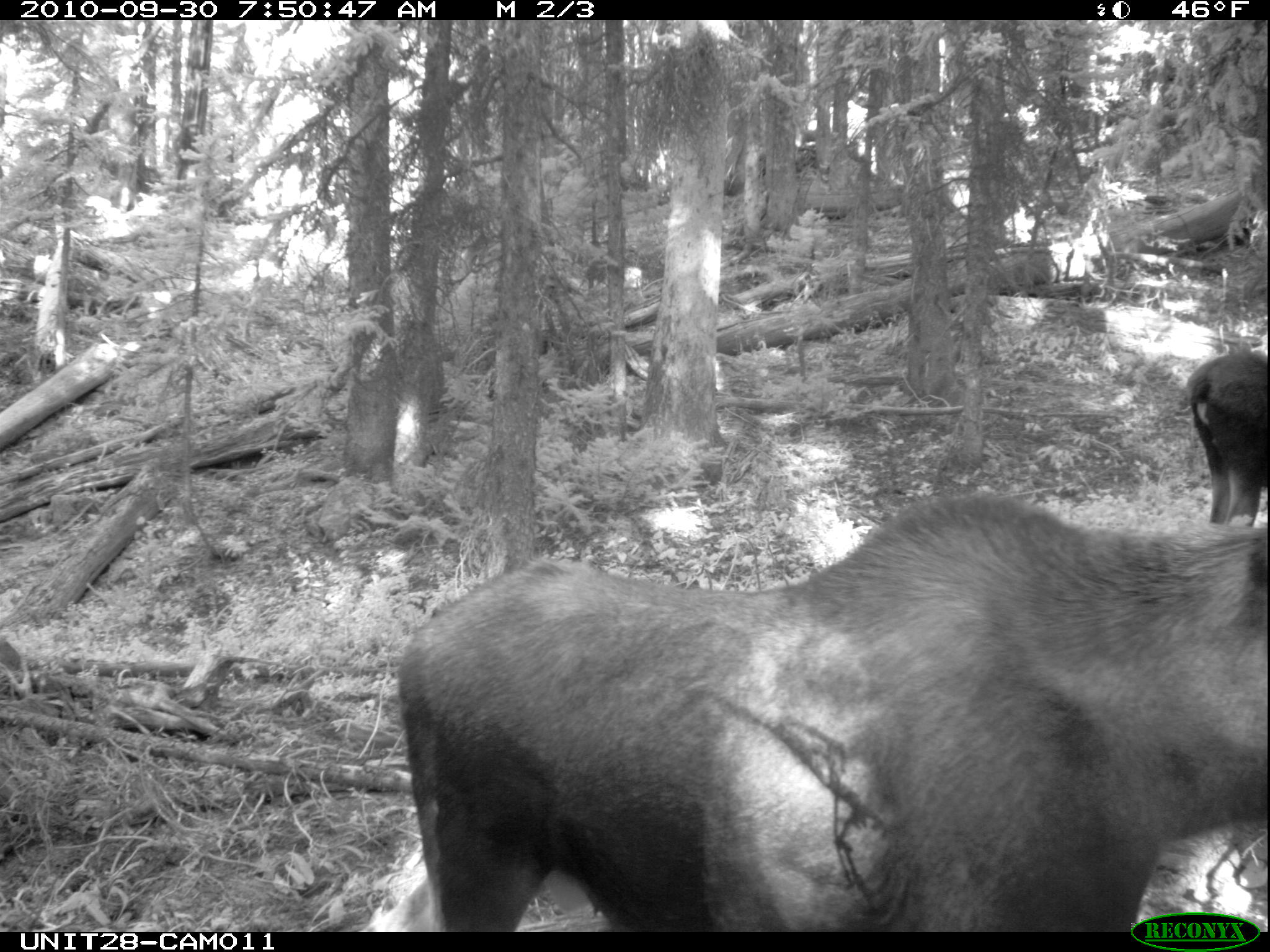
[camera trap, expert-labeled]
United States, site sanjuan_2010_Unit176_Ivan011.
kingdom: Animalia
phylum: Chordata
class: Mammalia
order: Artiodactyla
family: Cervidae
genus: Alces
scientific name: Alces alces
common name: moose